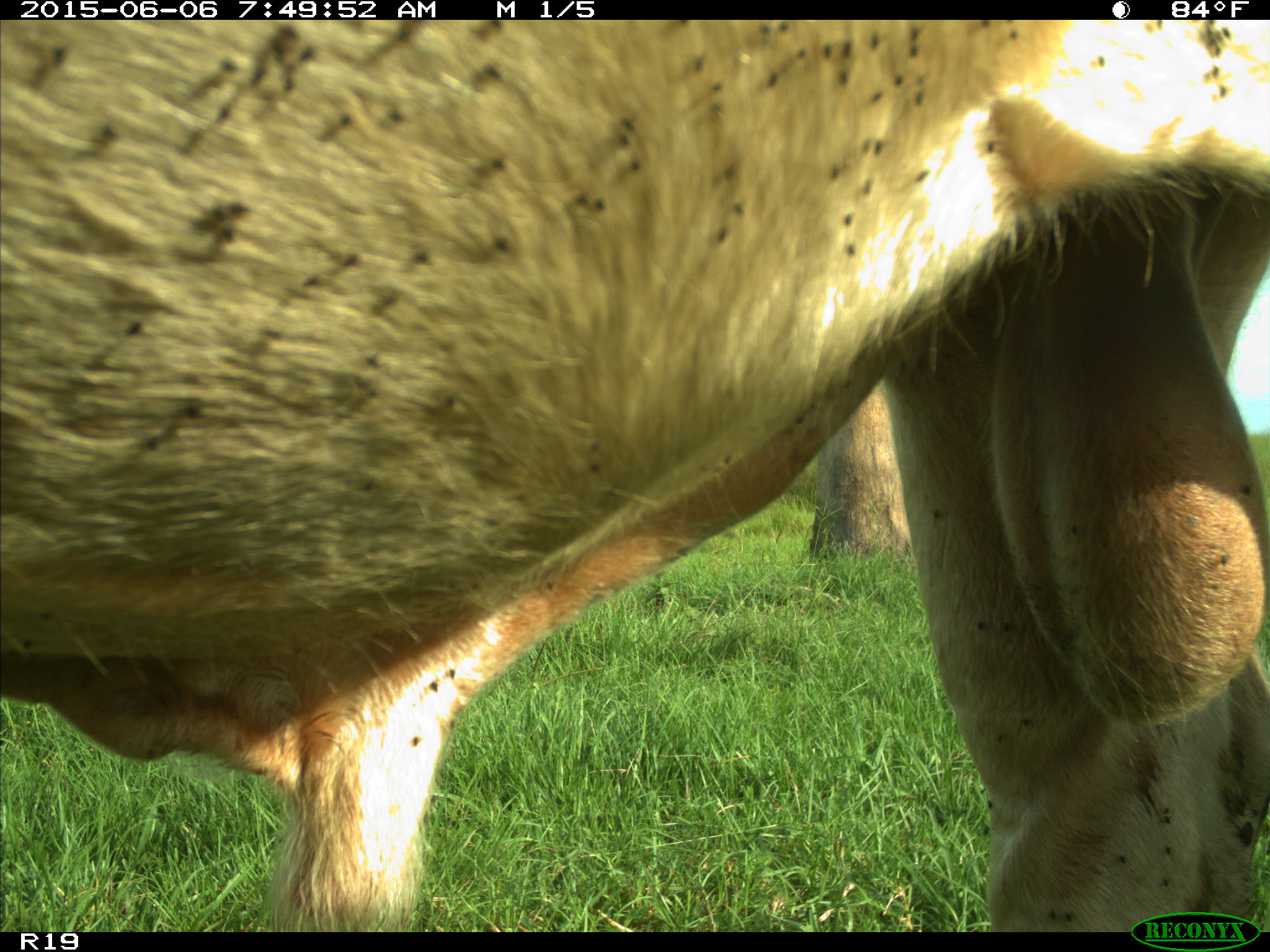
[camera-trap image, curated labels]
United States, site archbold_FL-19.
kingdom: Animalia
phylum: Chordata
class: Mammalia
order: Artiodactyla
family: Bovidae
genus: Bos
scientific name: Bos taurus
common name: domestic cow